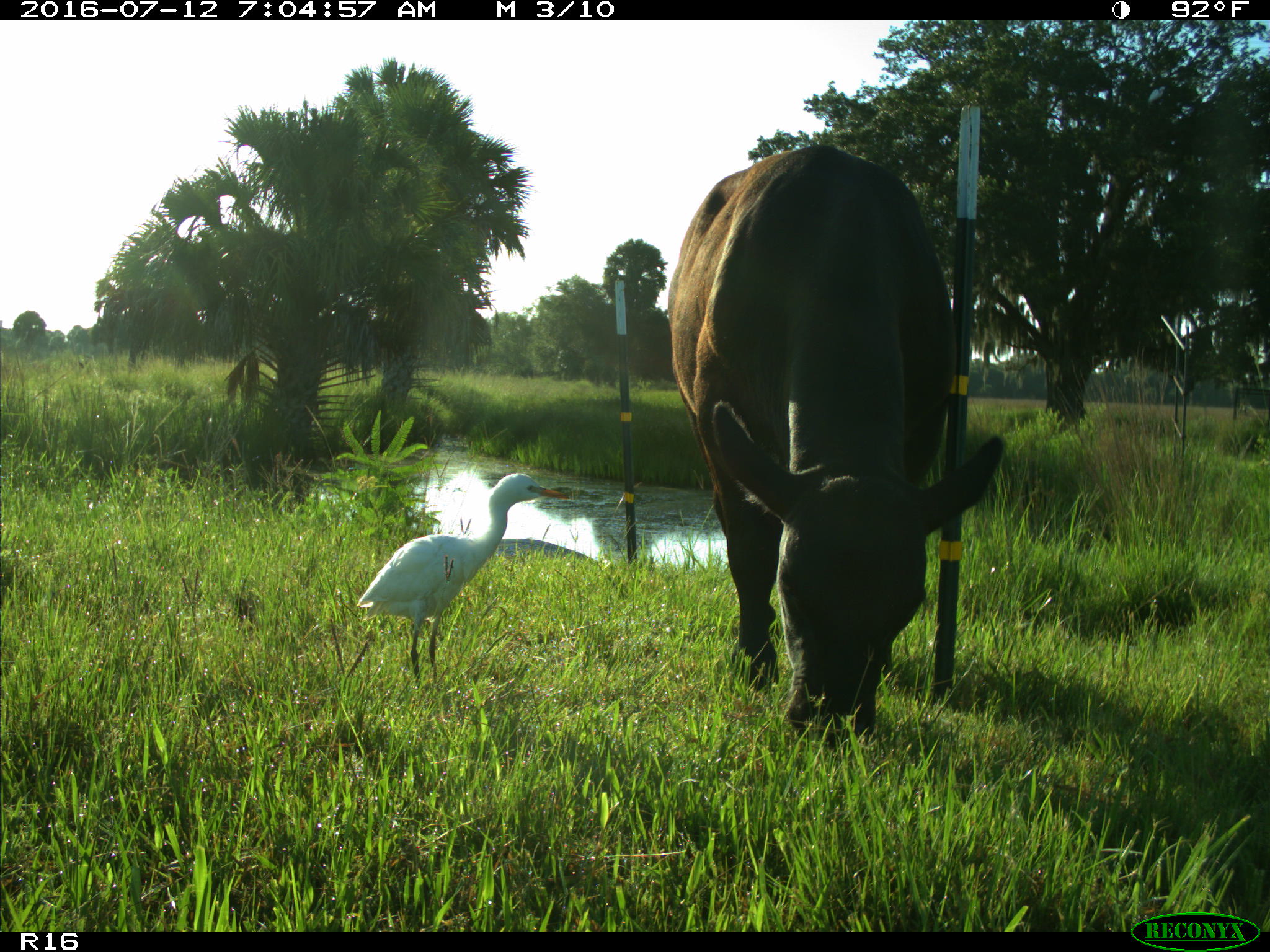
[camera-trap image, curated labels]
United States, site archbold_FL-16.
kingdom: Animalia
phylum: Chordata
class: Mammalia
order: Artiodactyla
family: Bovidae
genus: Bos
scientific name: Bos taurus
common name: domestic cow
Bos taurus (domestic cow).